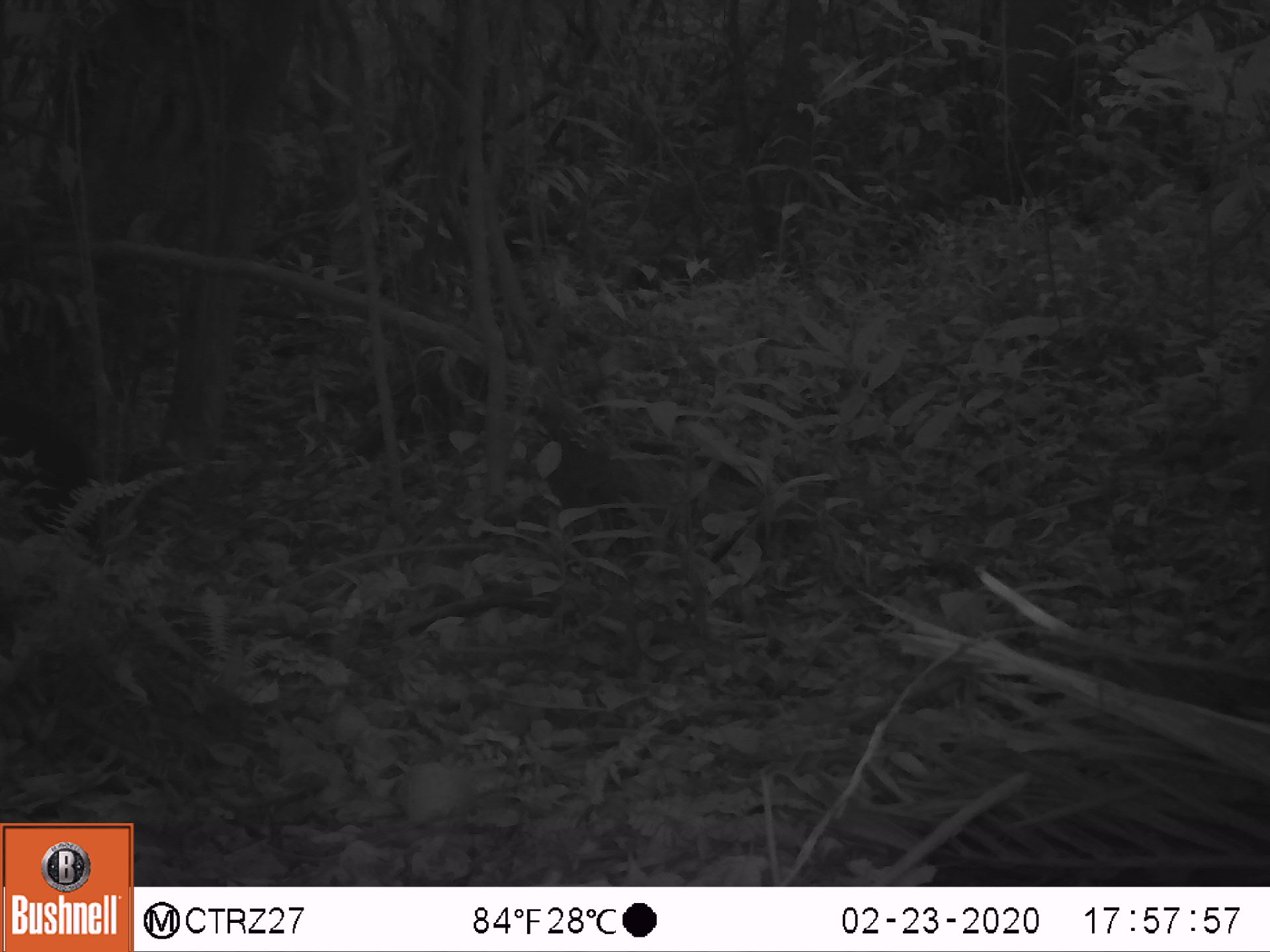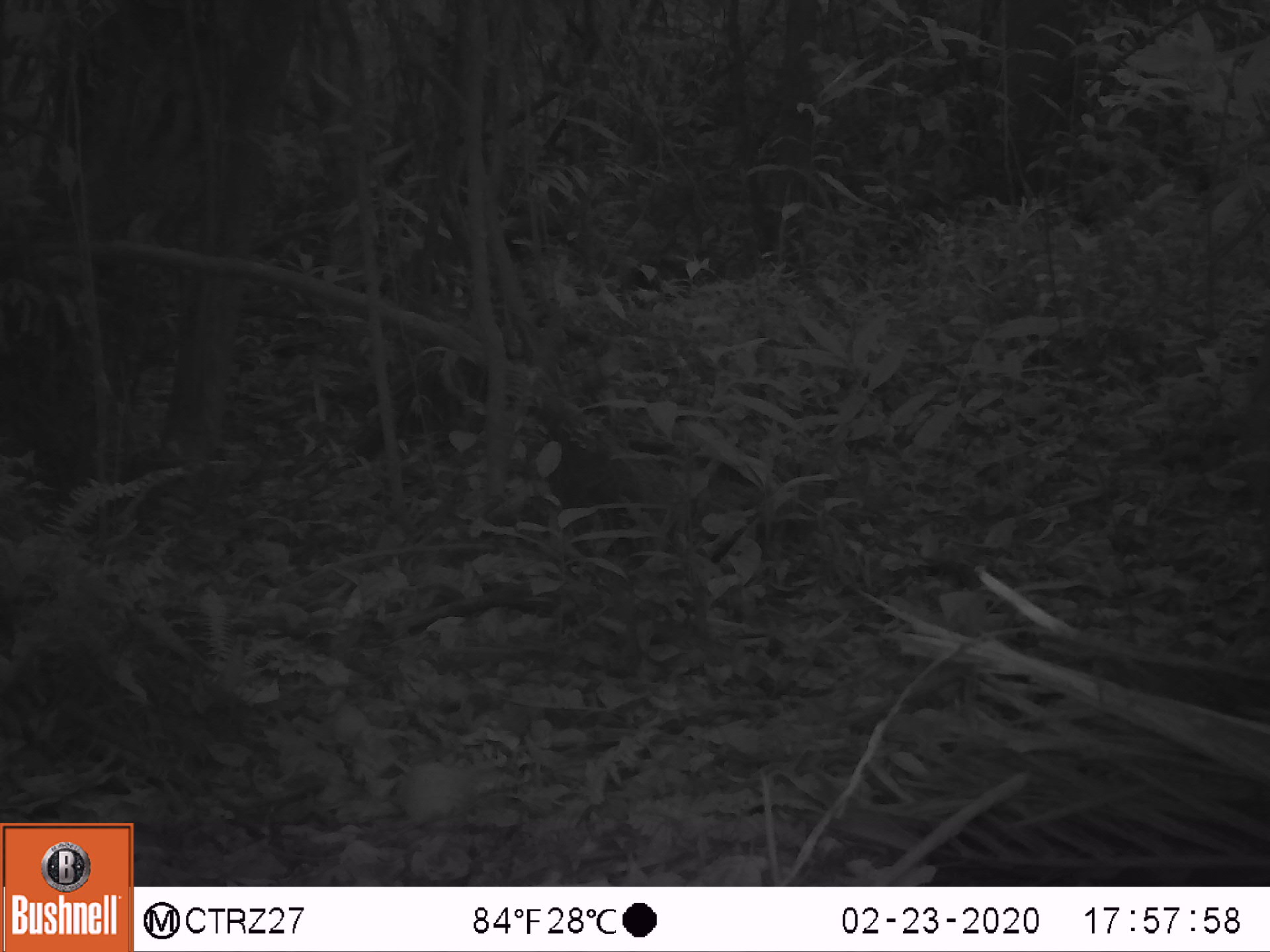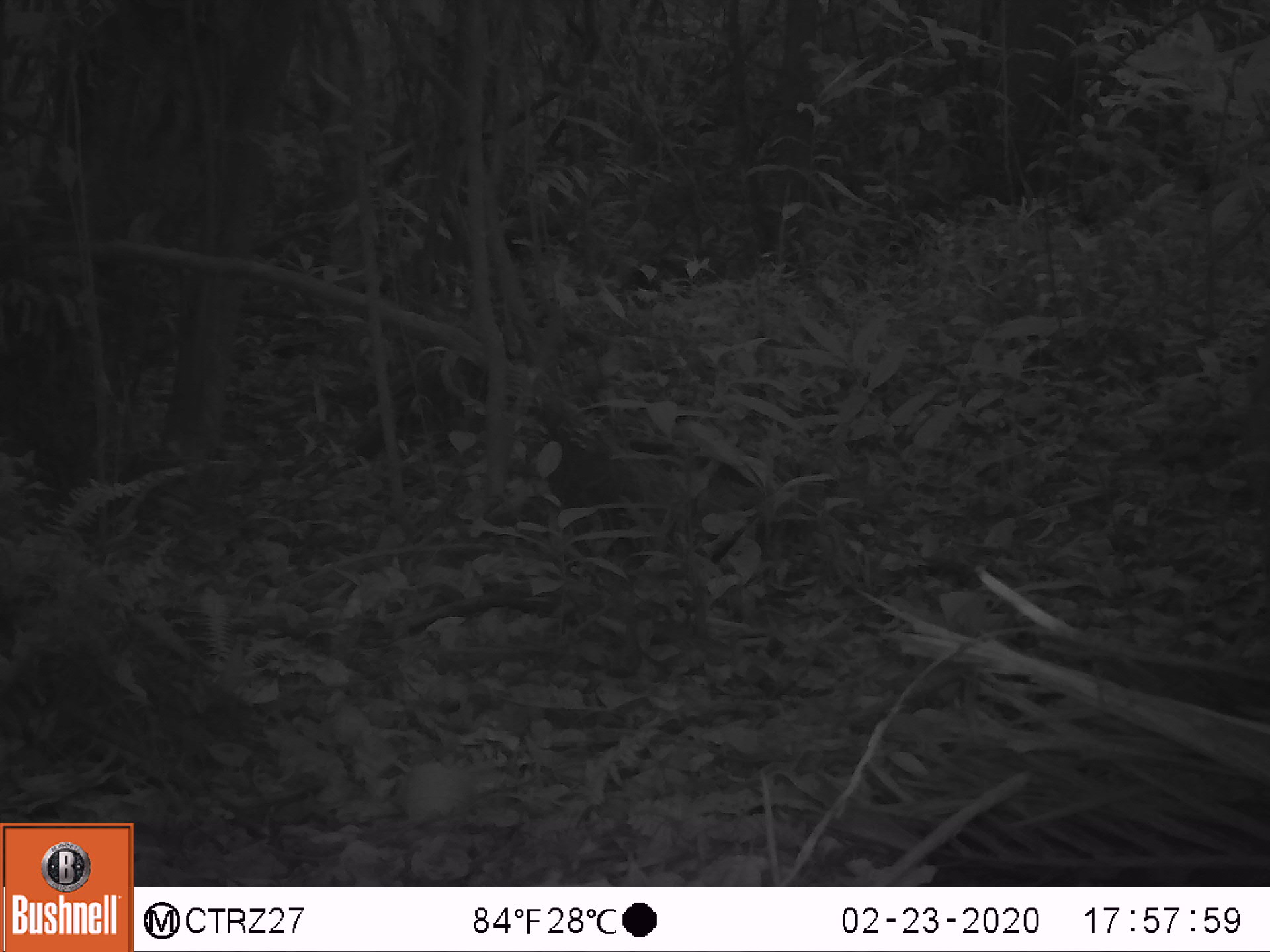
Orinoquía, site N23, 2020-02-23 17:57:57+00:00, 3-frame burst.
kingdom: Animalia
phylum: Chordata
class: Mammalia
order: Rodentia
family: Dasyproctidae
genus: Dasyprocta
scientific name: Dasyprocta fuliginosa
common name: black agouti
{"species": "black agouti (Dasyprocta fuliginosa)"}